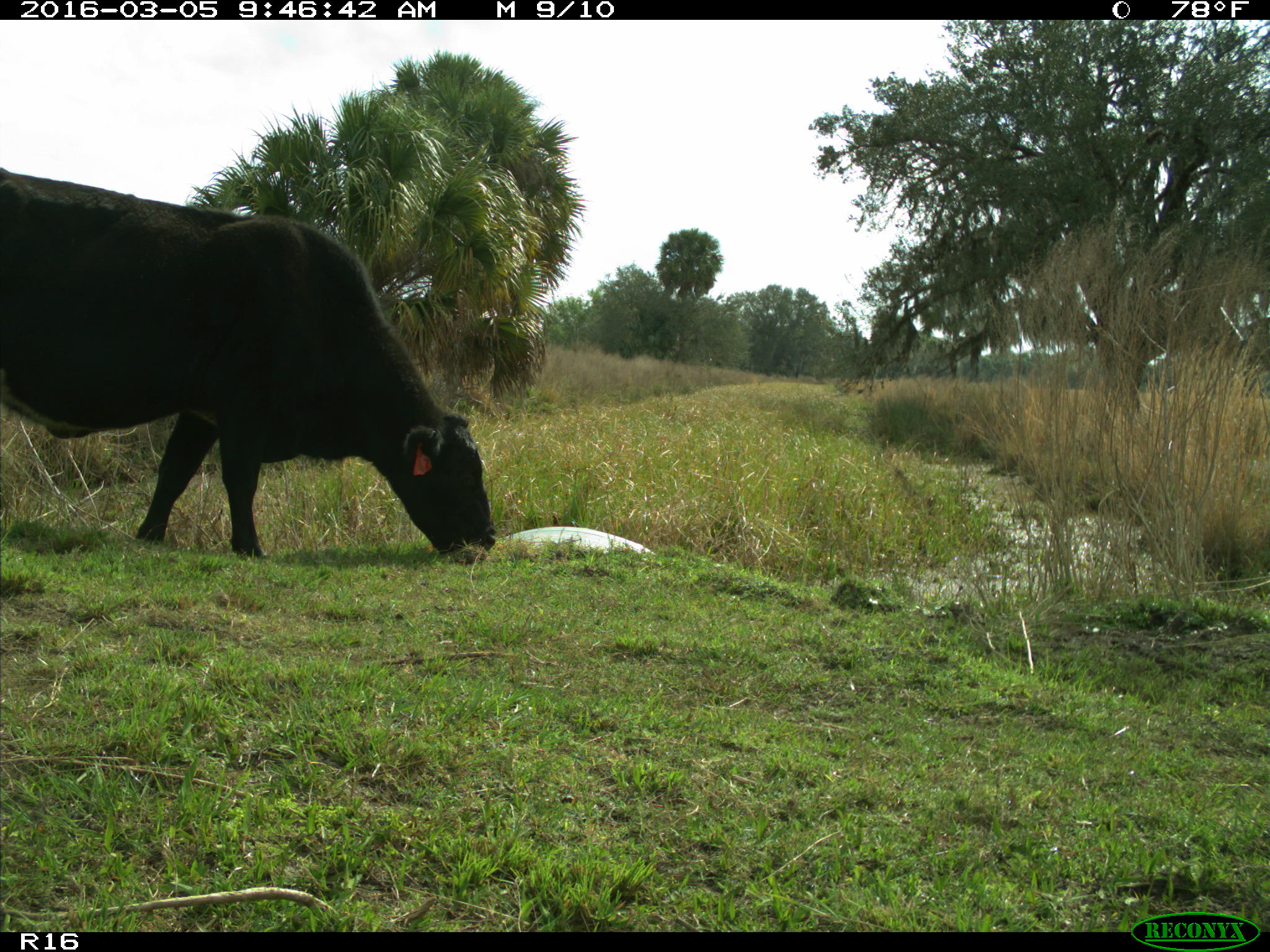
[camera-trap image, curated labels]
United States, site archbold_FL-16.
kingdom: Animalia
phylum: Chordata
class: Mammalia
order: Artiodactyla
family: Bovidae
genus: Bos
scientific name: Bos taurus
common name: domestic cow